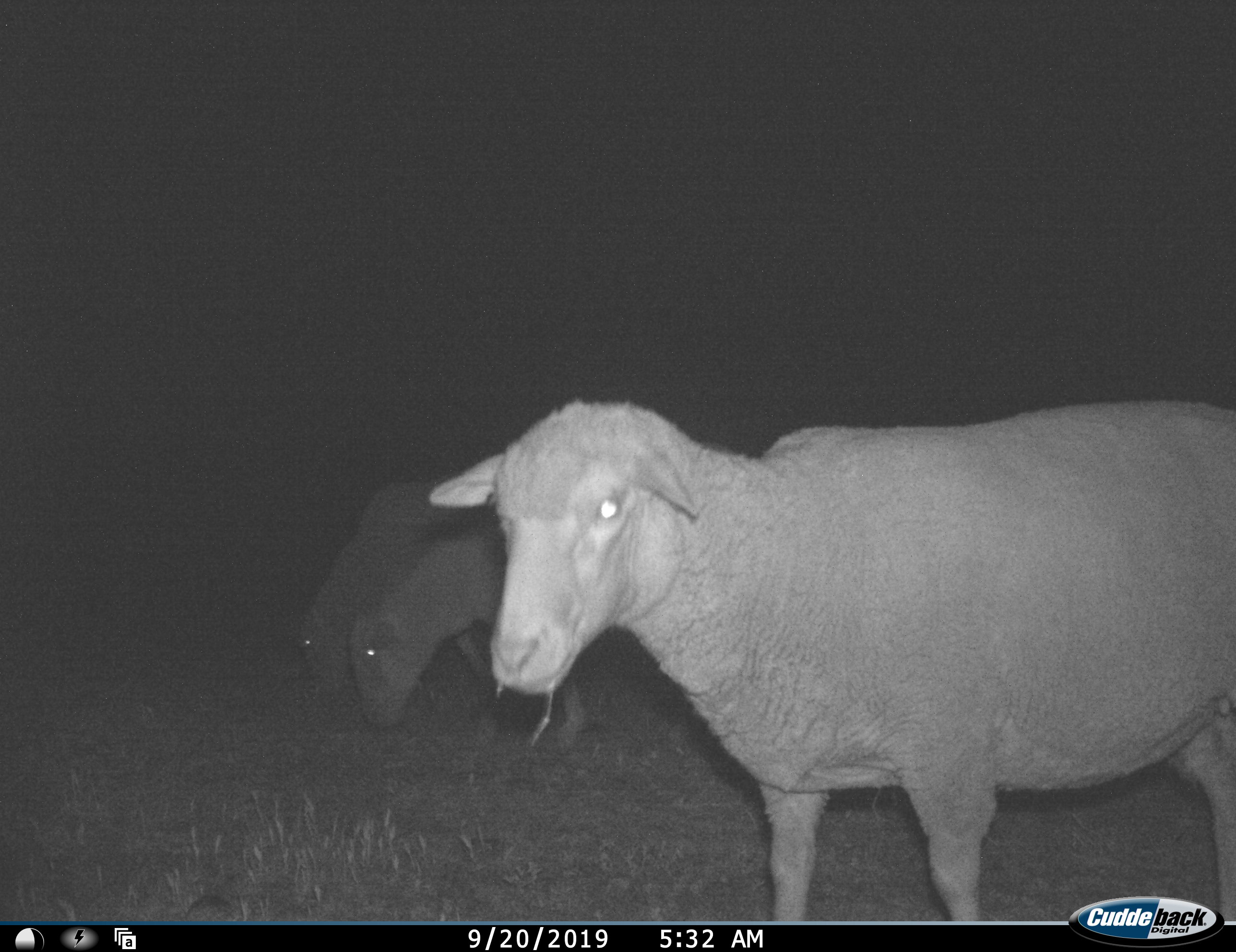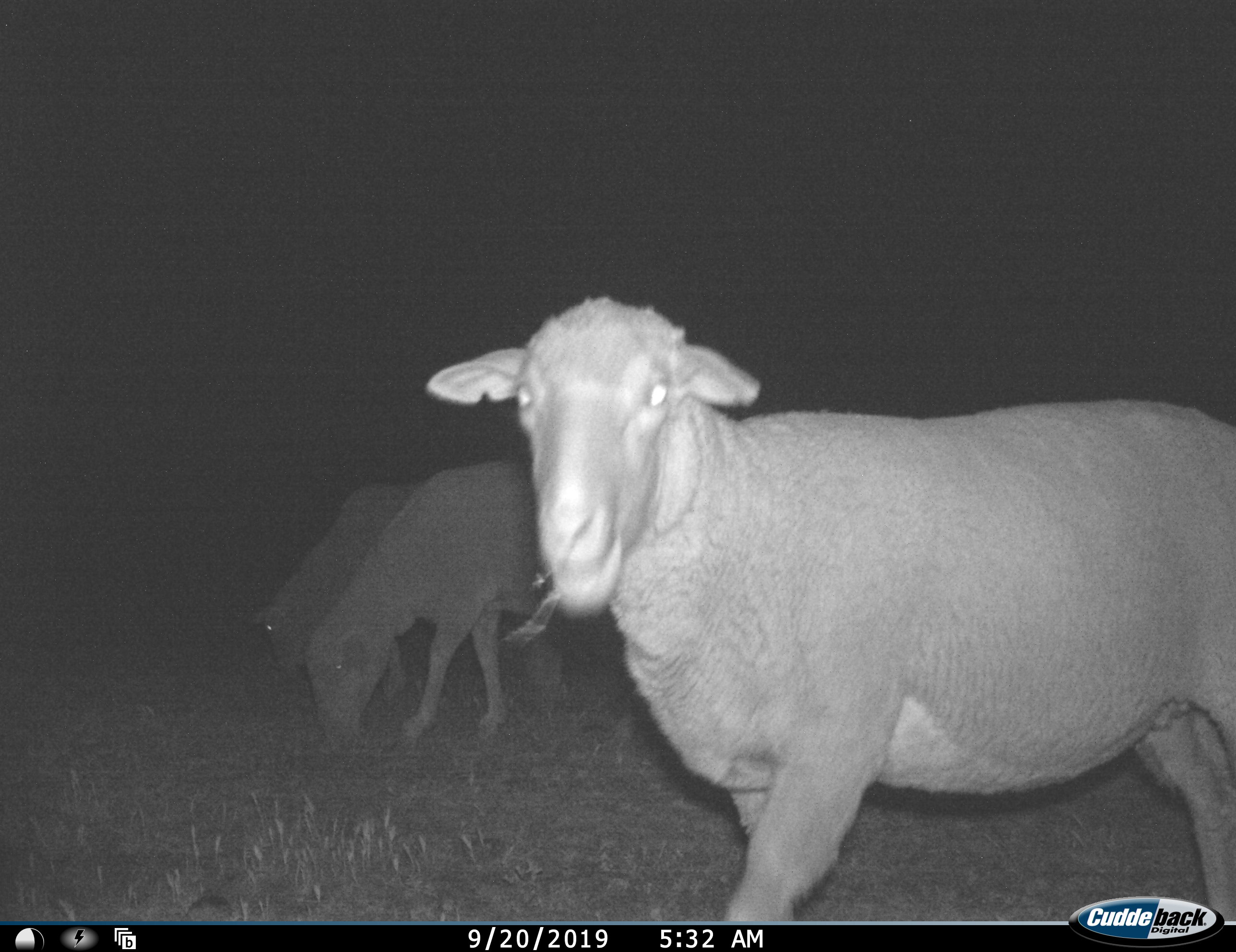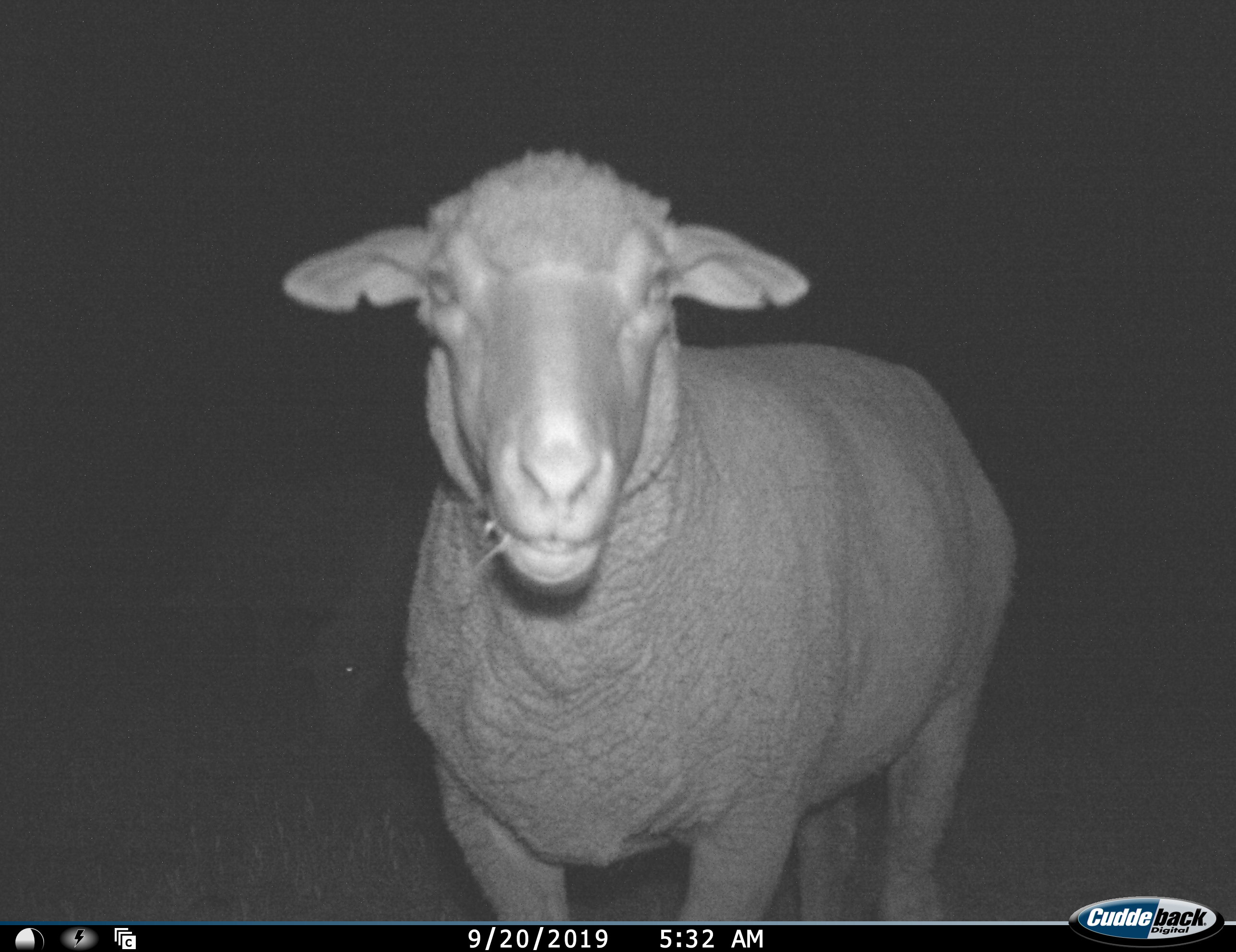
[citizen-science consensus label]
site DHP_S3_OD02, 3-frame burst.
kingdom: Animalia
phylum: Chordata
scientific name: Vertebrata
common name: domestic animal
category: domesticanimal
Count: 3.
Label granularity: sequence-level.